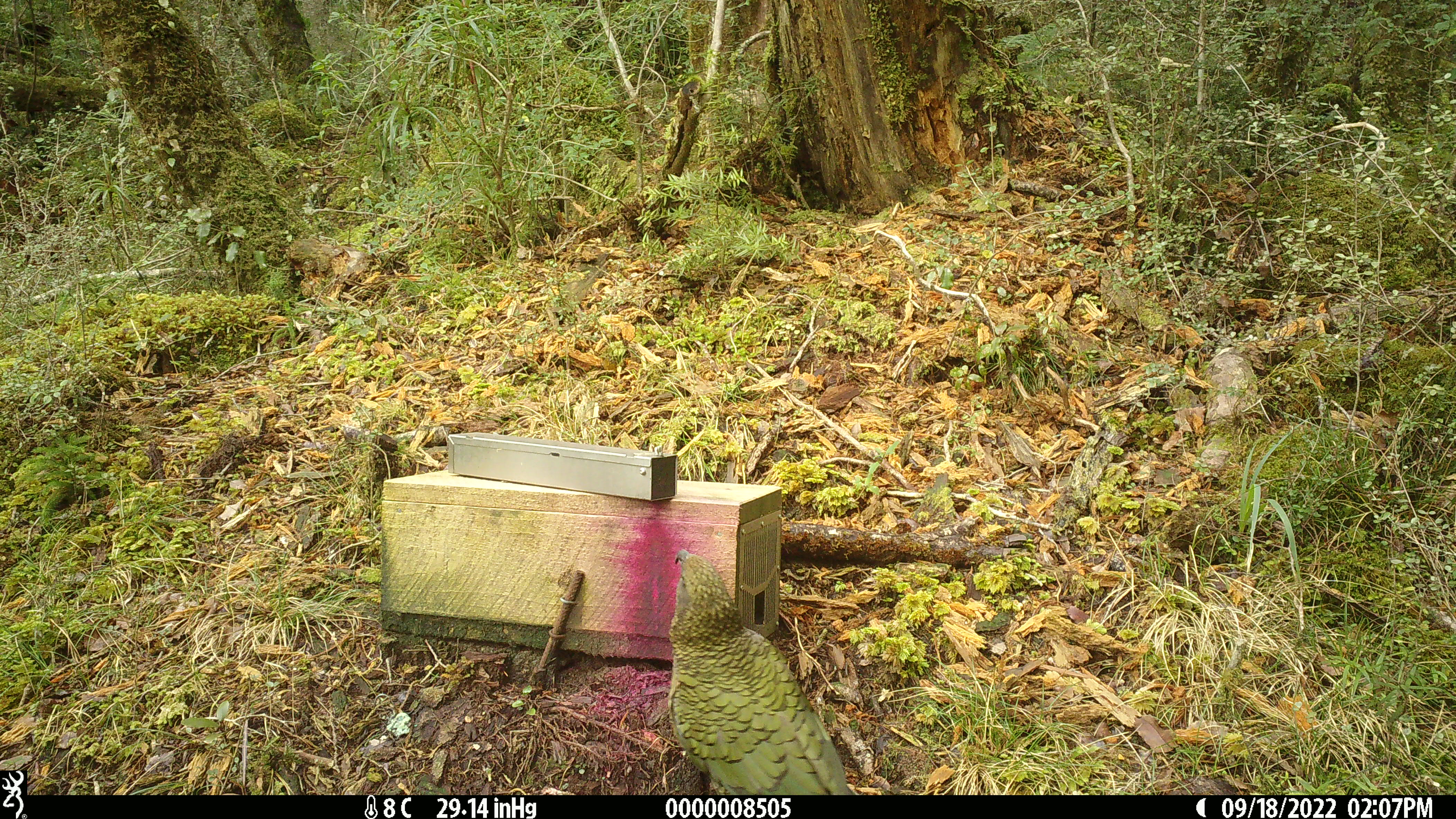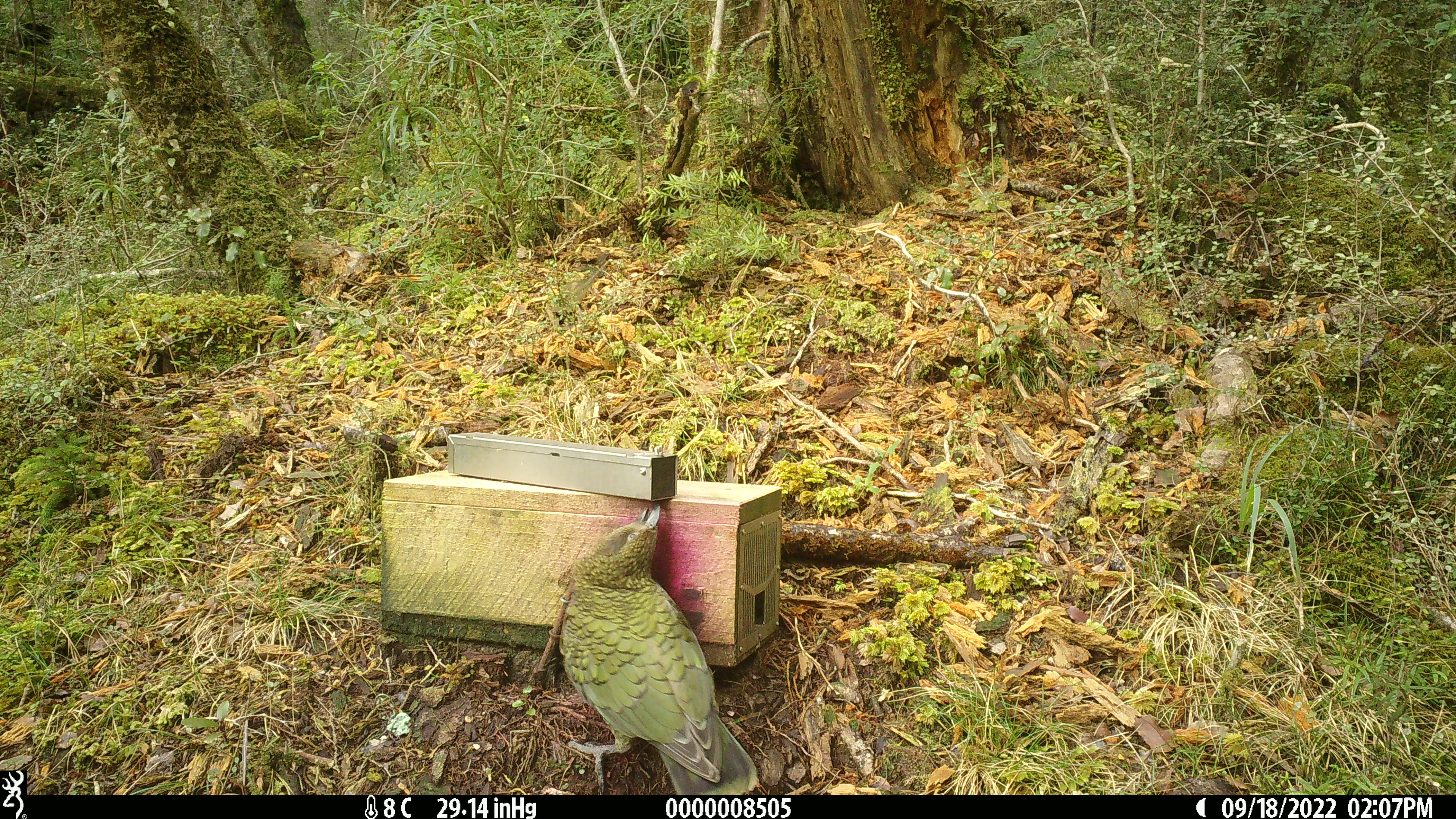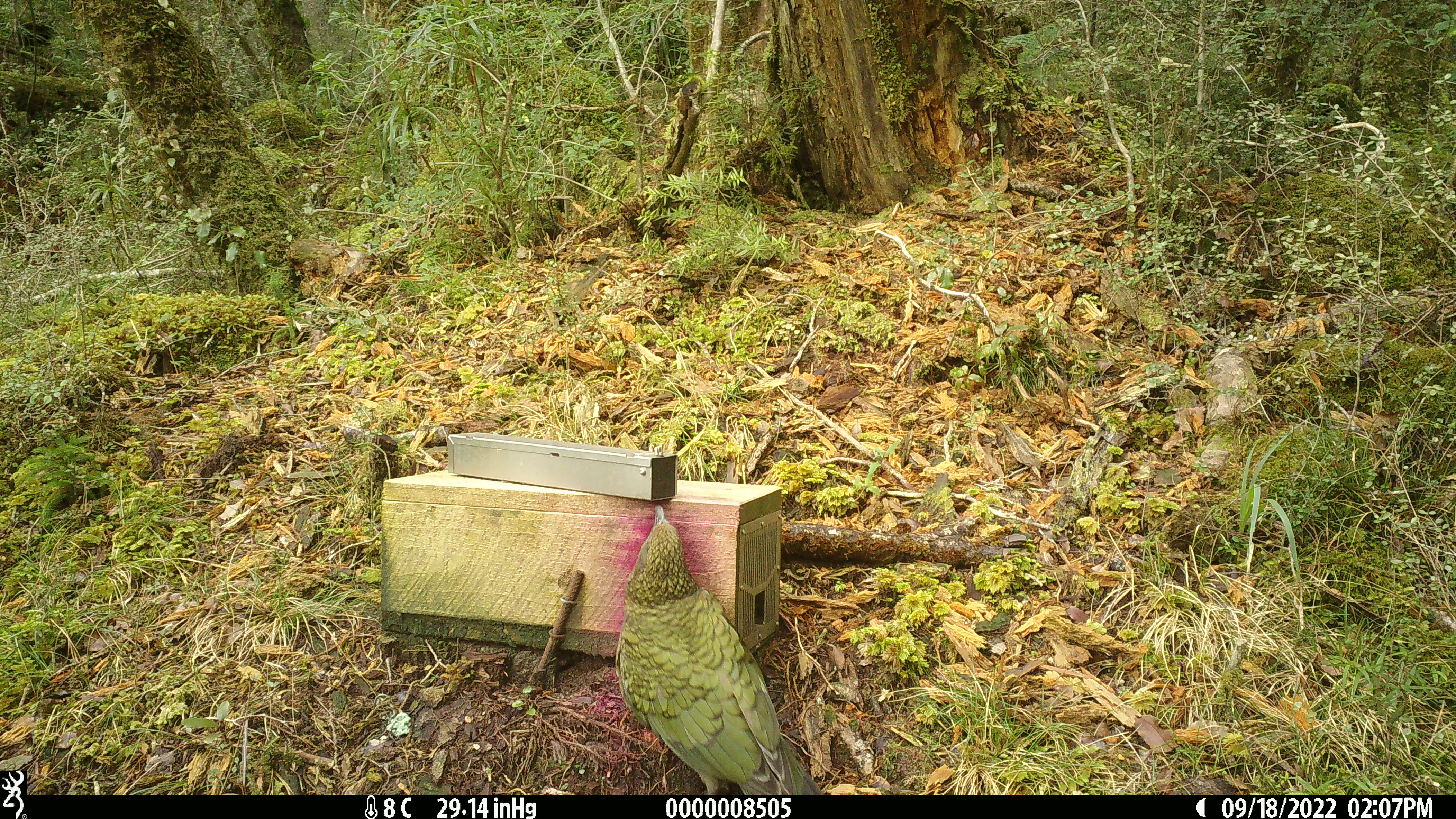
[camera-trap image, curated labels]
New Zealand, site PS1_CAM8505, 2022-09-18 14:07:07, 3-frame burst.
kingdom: Animalia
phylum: Chordata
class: Aves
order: Psittaciformes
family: Strigopidae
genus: Nestor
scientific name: Nestor notabilis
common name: kea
Kea (Nestor notabilis).